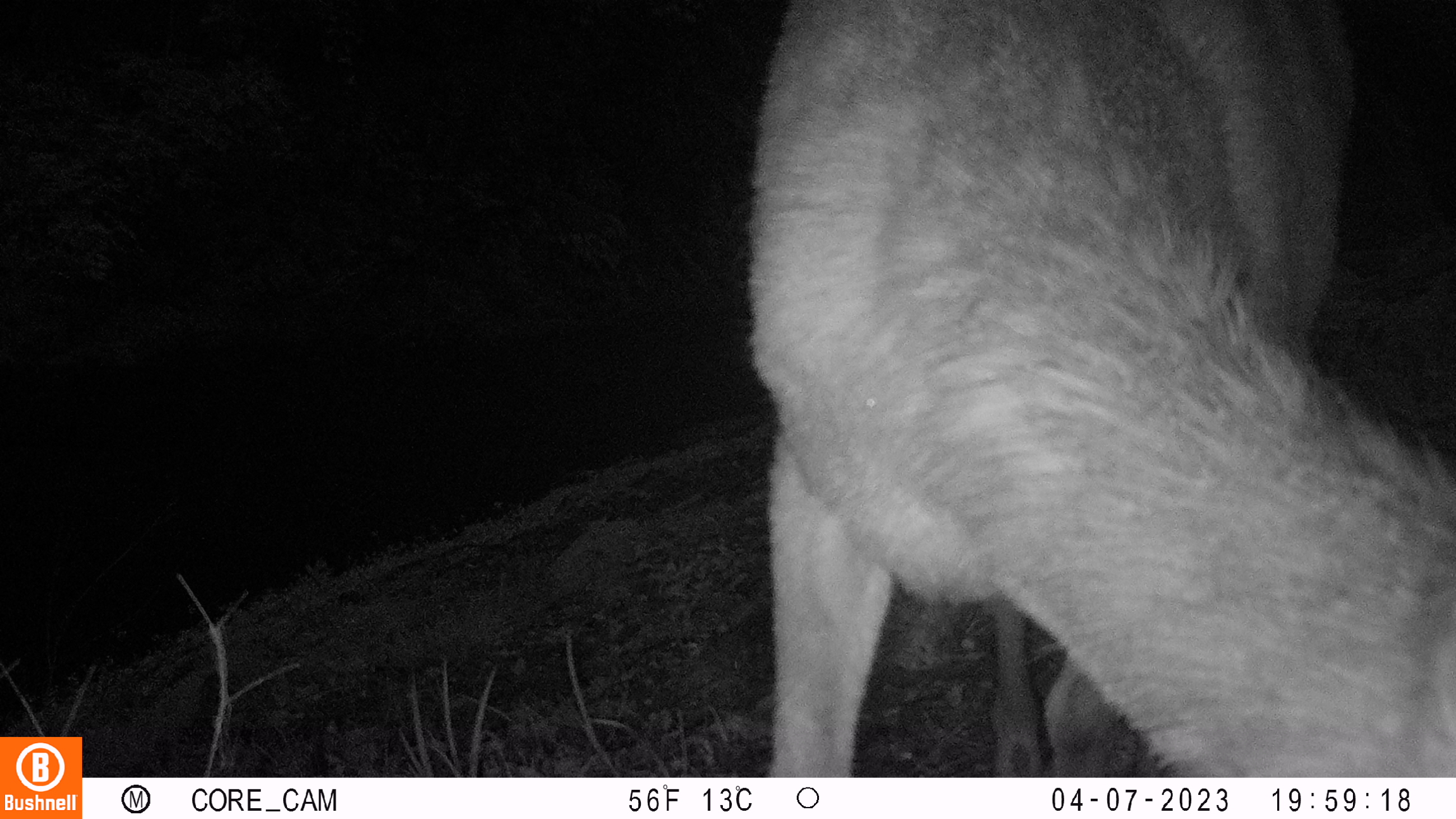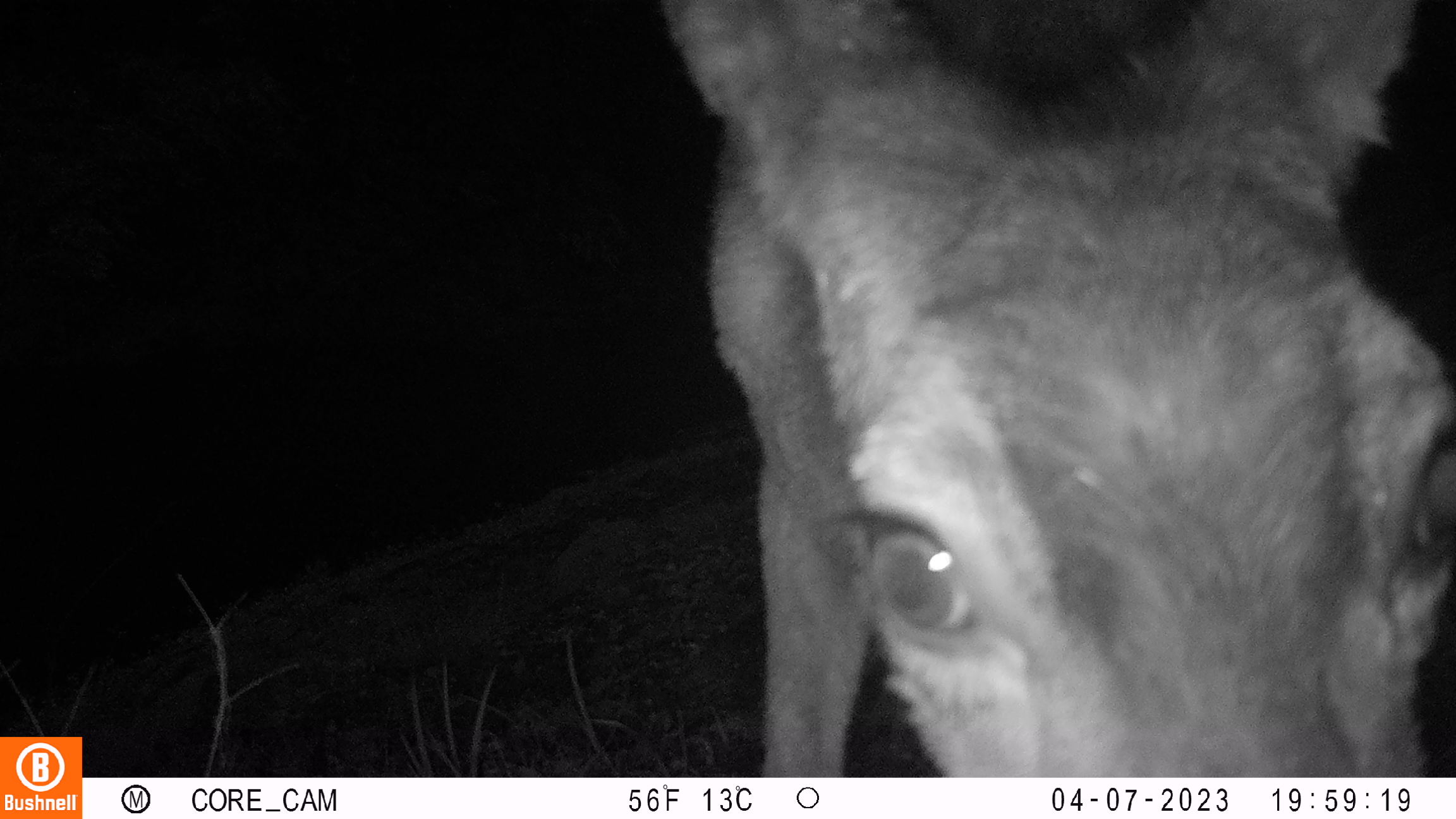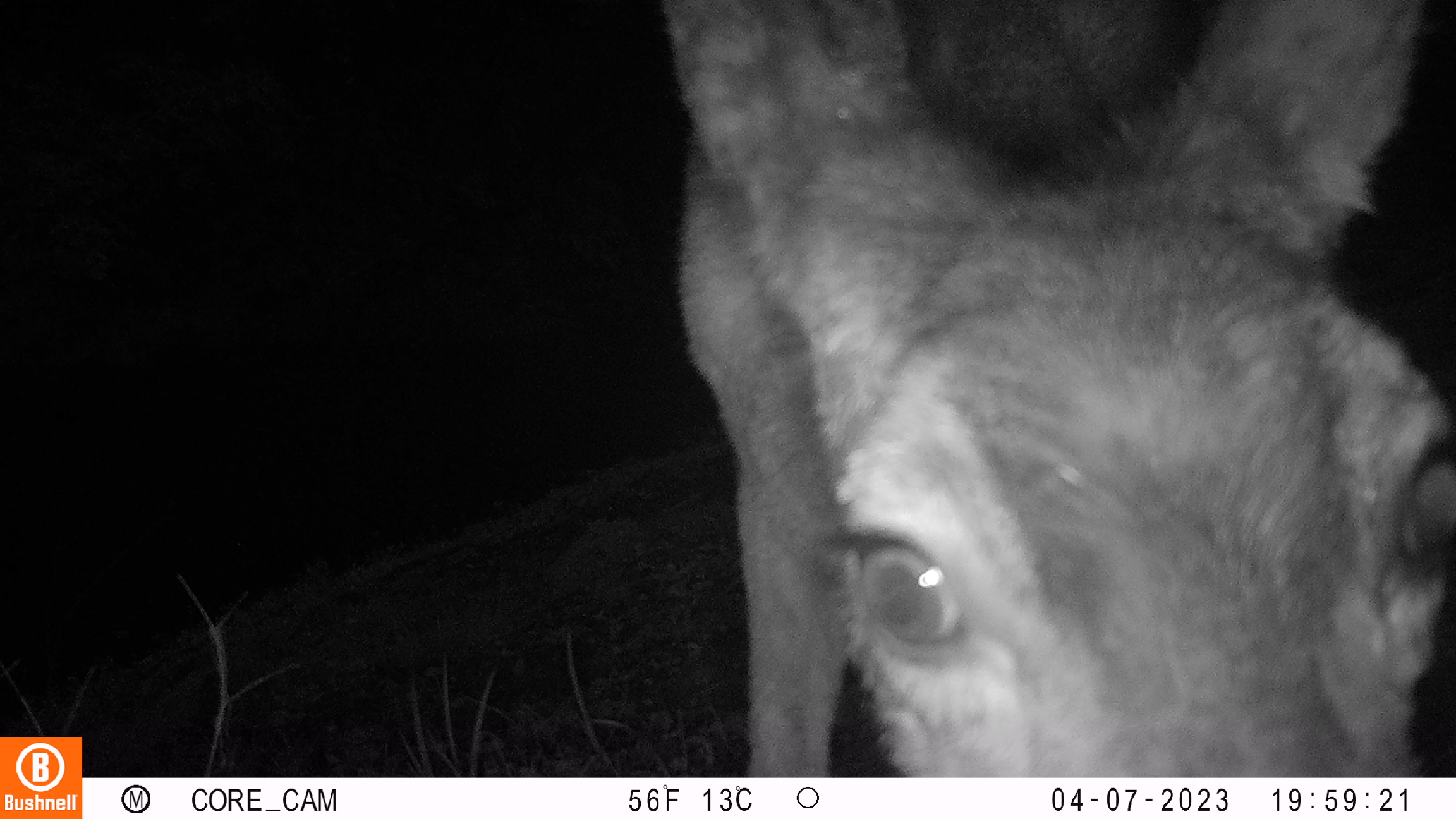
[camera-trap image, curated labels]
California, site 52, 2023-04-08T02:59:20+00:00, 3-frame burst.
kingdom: Animalia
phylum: Chordata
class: Mammalia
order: Artiodactyla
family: Cervidae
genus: Odocoileus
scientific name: Odocoileus hemionus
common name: mule deer